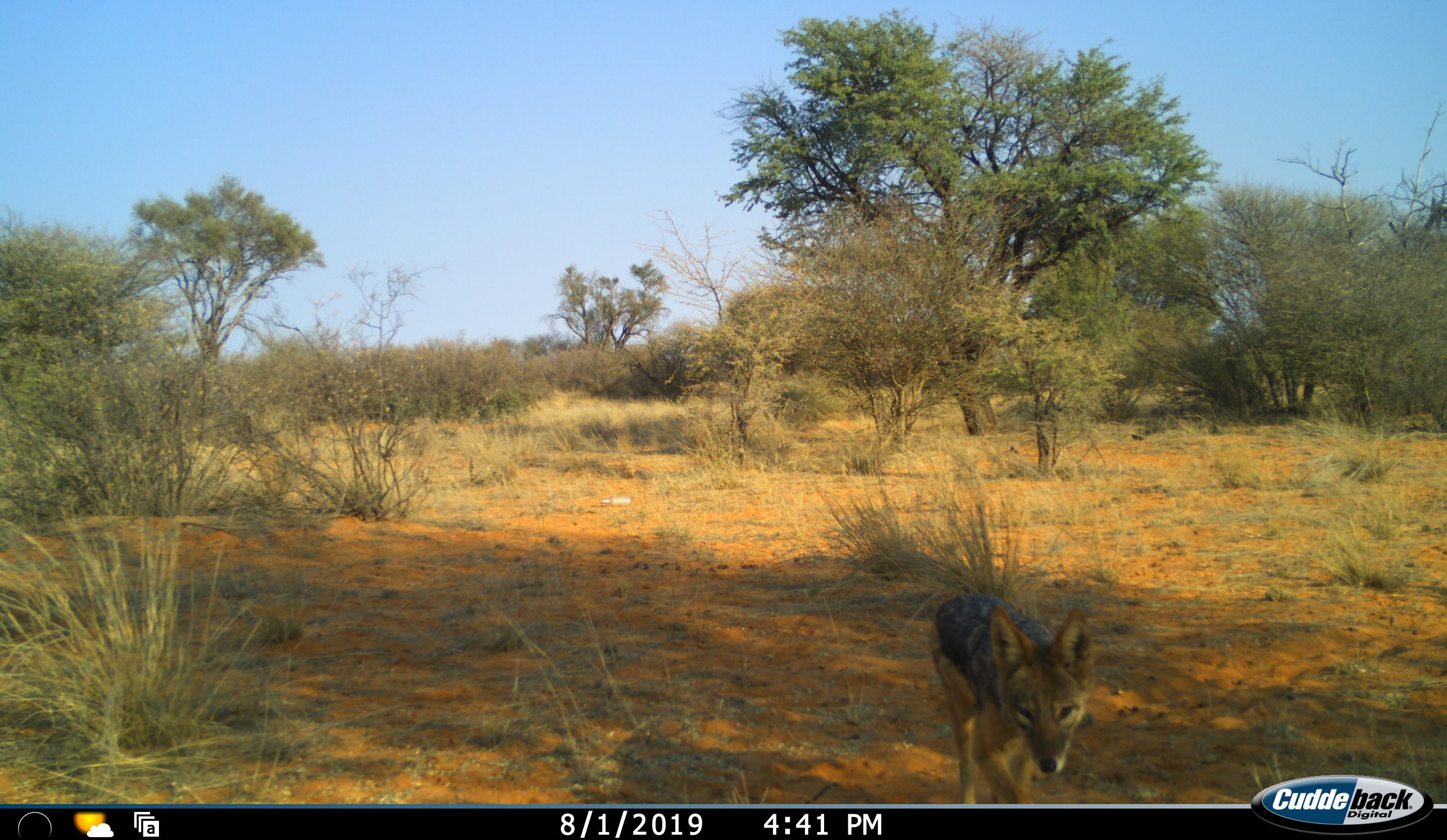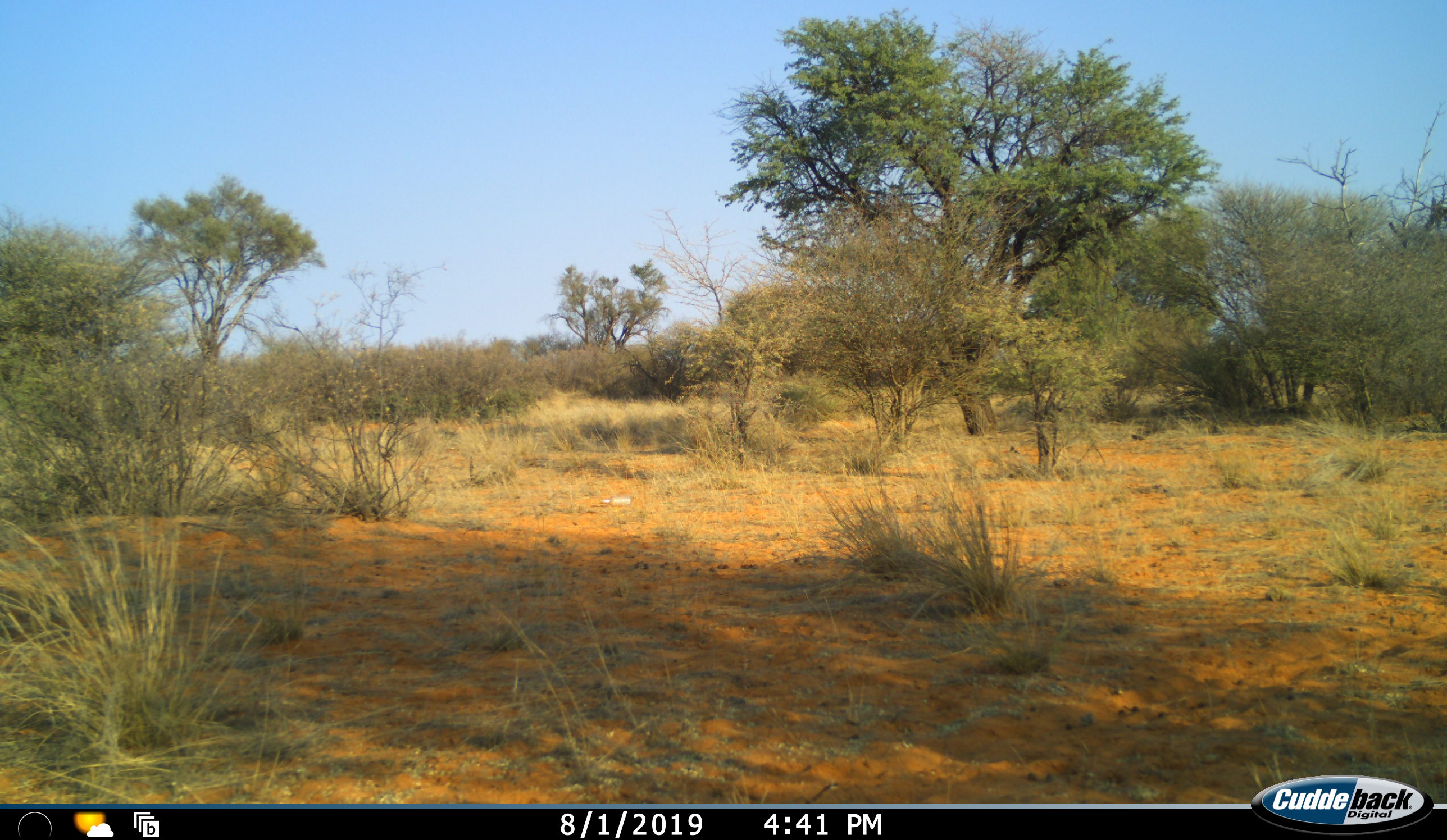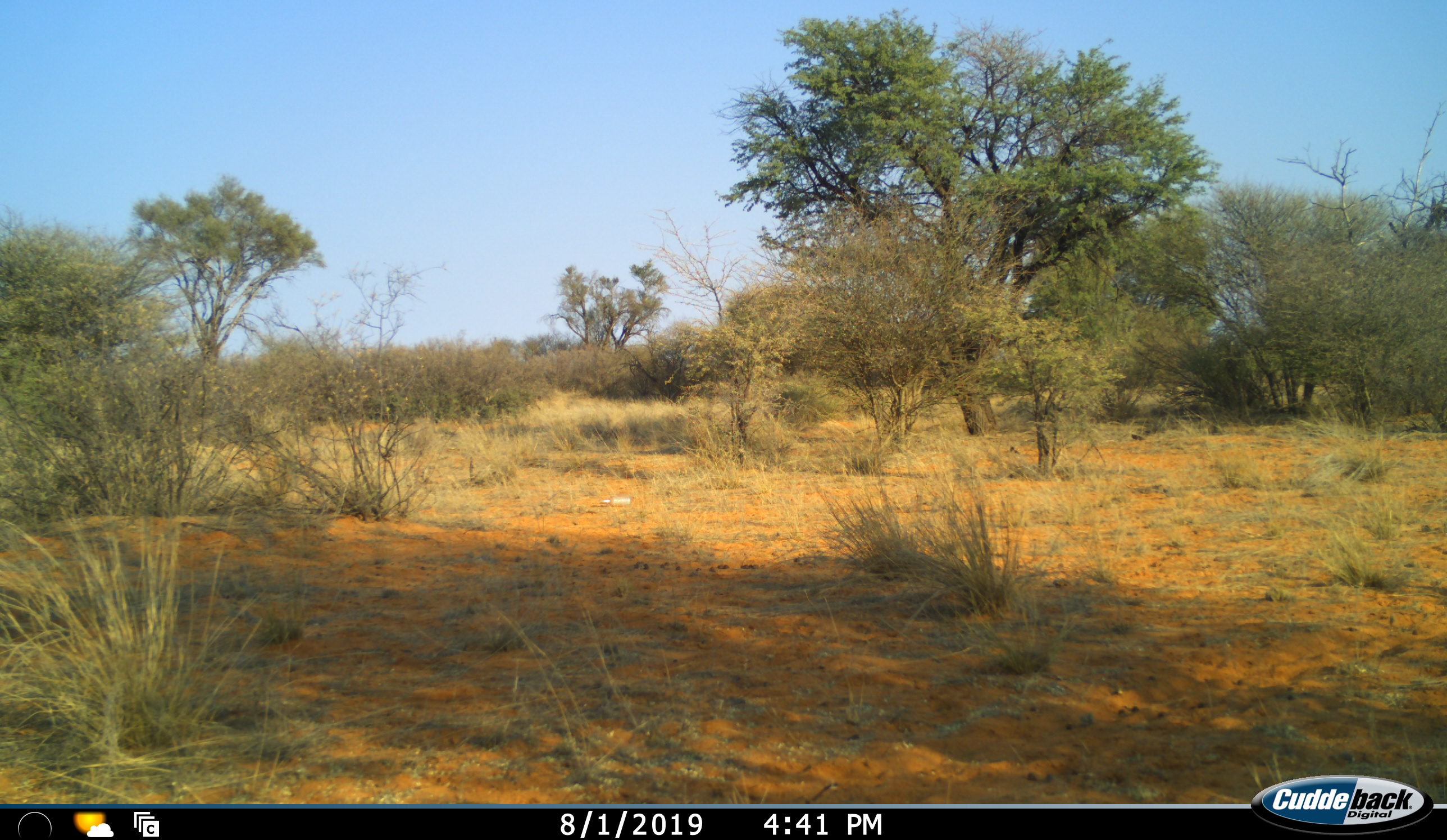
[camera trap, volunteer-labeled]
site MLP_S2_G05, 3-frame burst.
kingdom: Animalia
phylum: Chordata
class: Mammalia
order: Carnivora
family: Canidae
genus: Lupulella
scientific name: Lupulella mesomelas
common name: black-backed jackal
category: jackalblackbacked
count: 1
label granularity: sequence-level